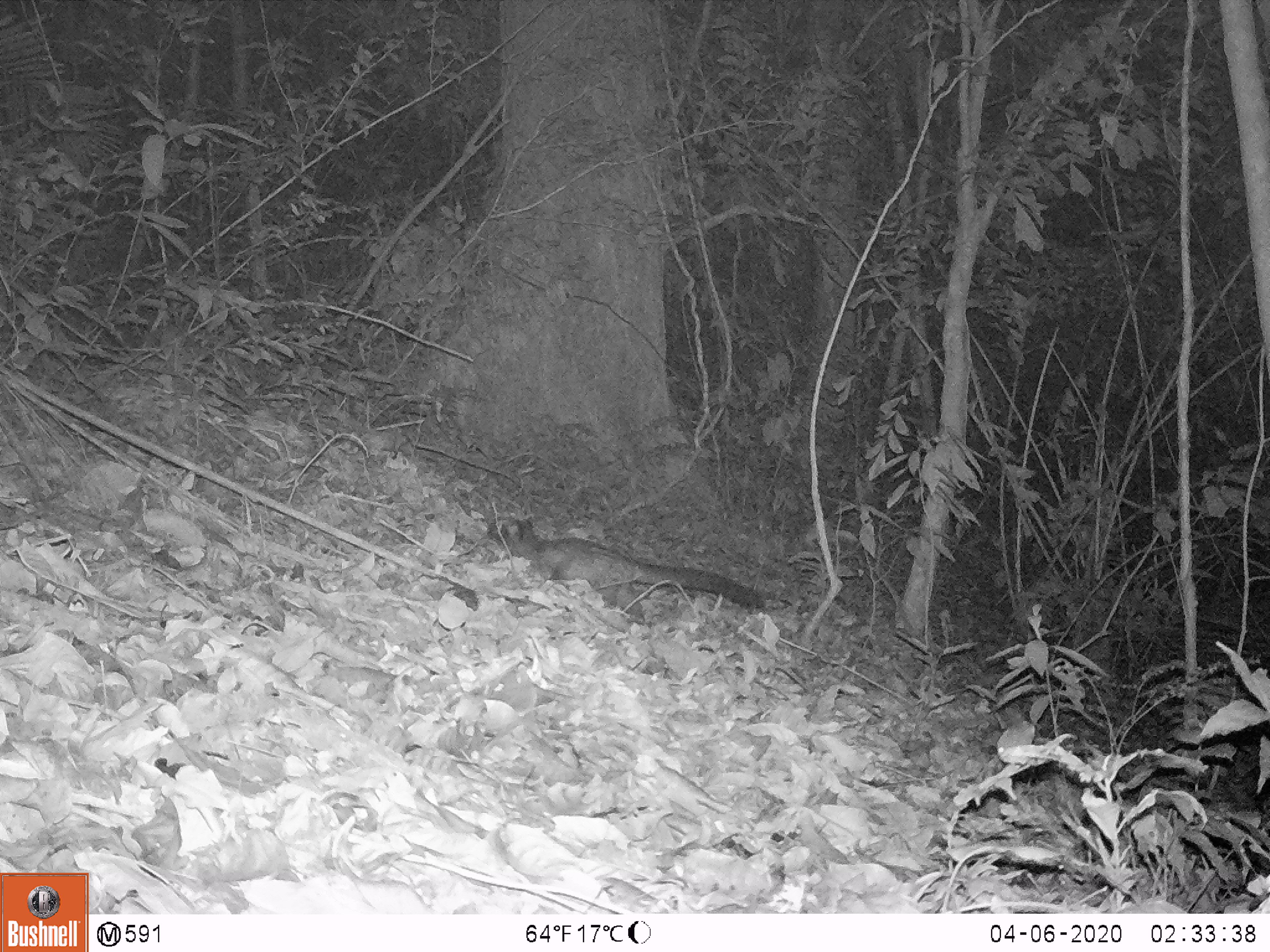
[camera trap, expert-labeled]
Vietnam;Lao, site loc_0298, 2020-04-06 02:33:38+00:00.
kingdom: Animalia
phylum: Chordata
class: Mammalia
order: Carnivora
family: Viverridae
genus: Paradoxurus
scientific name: Paradoxurus hermaphroditus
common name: common palm civet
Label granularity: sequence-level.